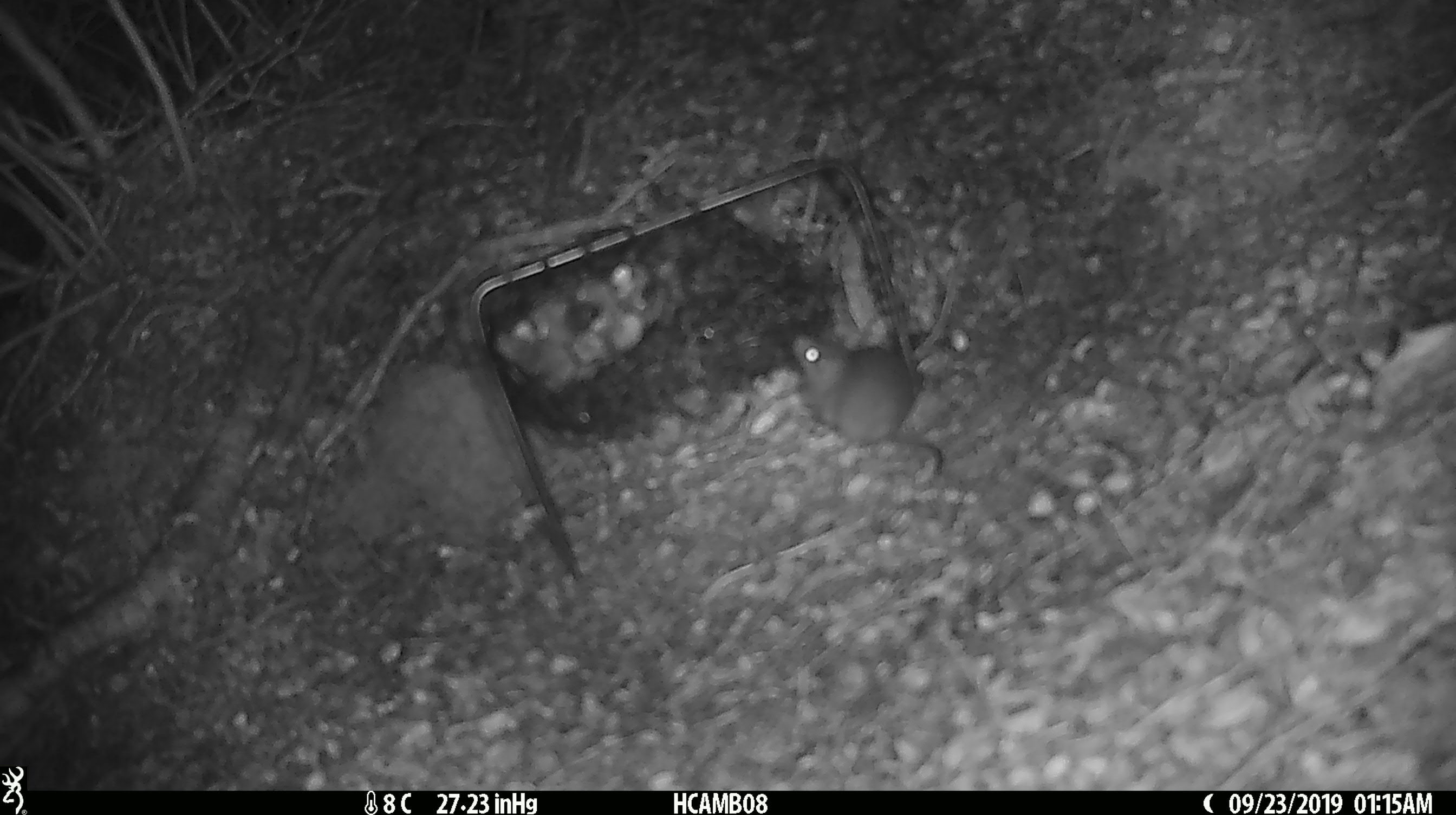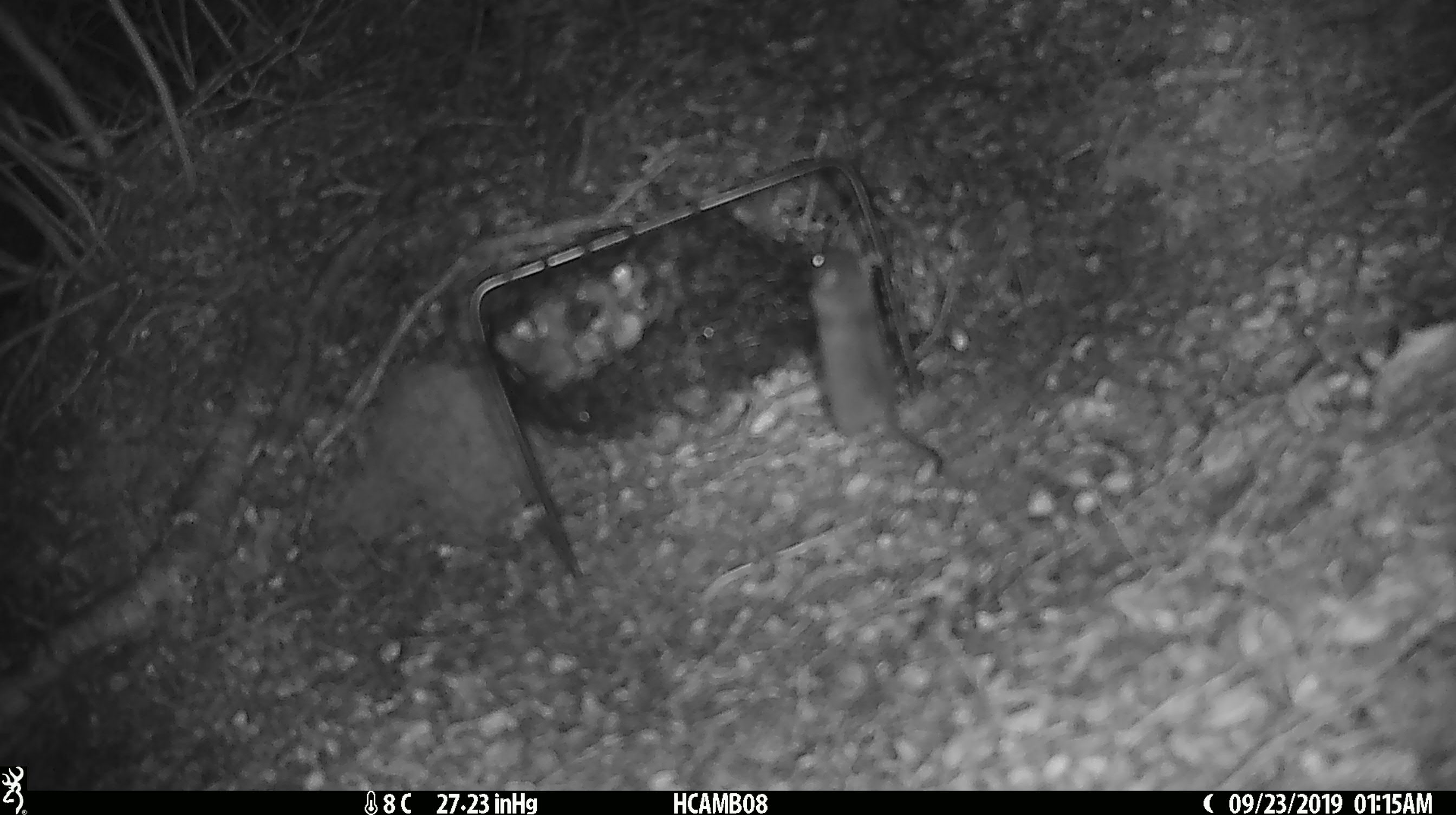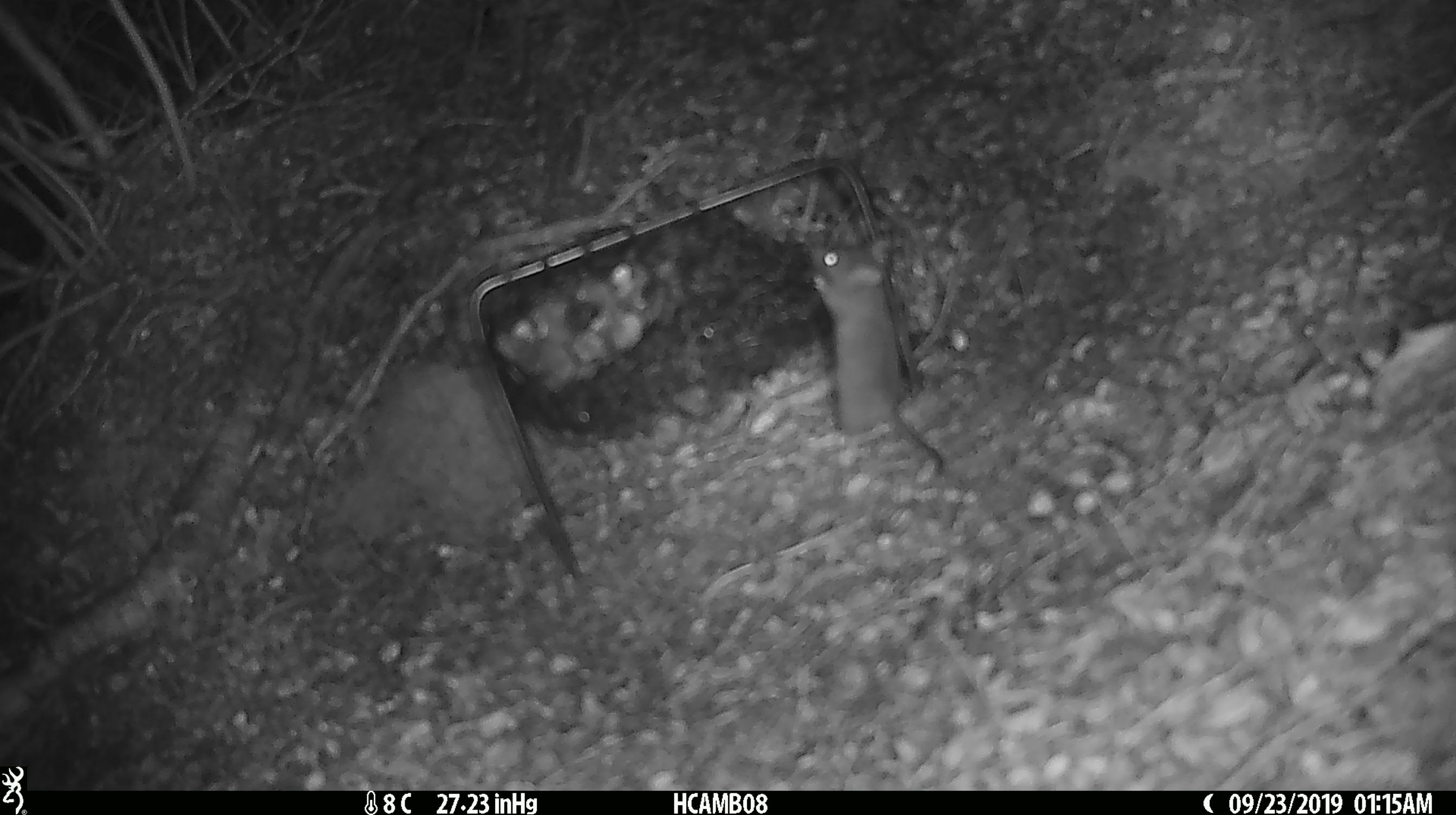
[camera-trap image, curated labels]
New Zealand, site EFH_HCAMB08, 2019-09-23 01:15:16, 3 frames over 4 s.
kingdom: Animalia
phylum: Chordata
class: Mammalia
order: Rodentia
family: Muridae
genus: Mus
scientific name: Mus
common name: mouse